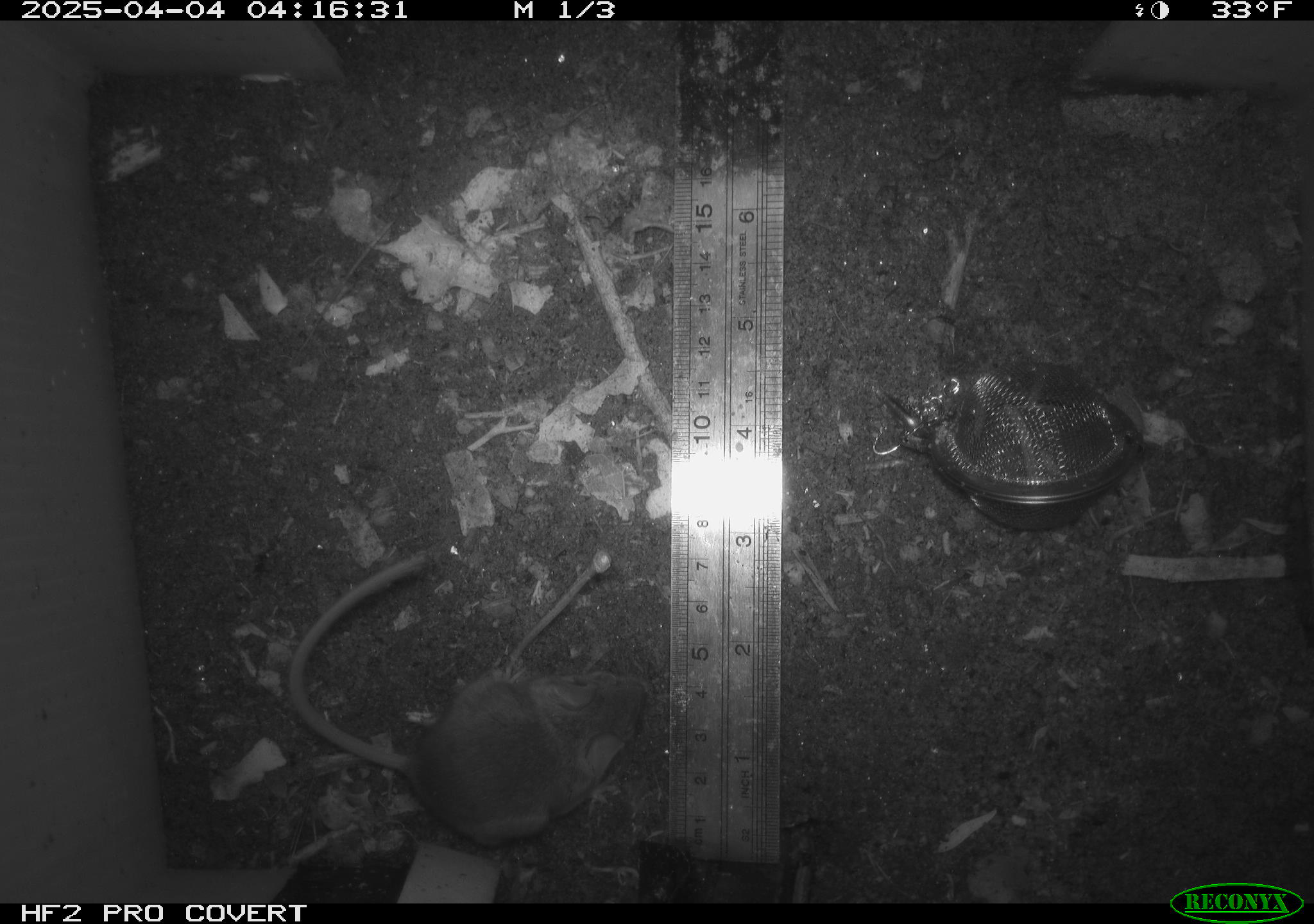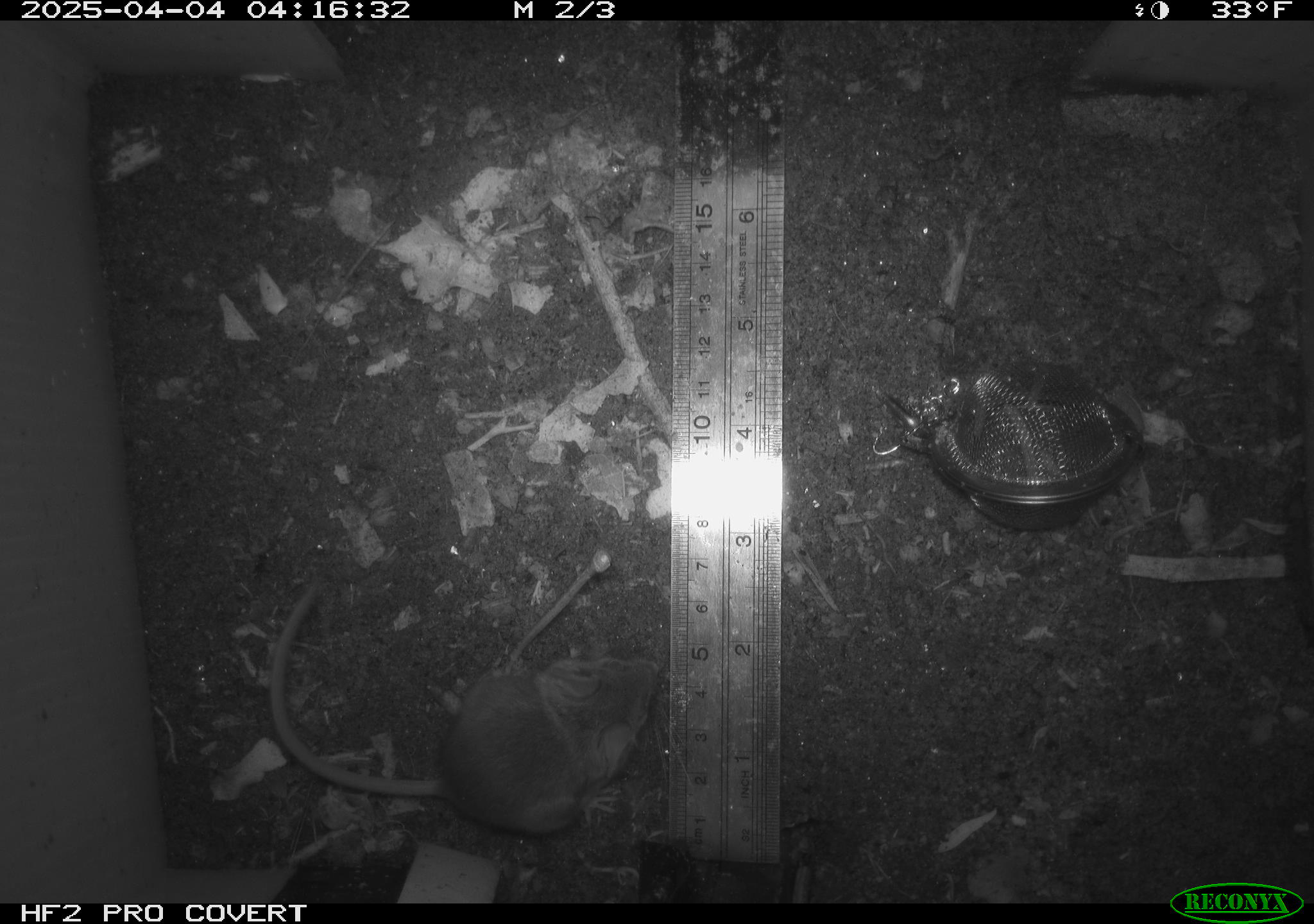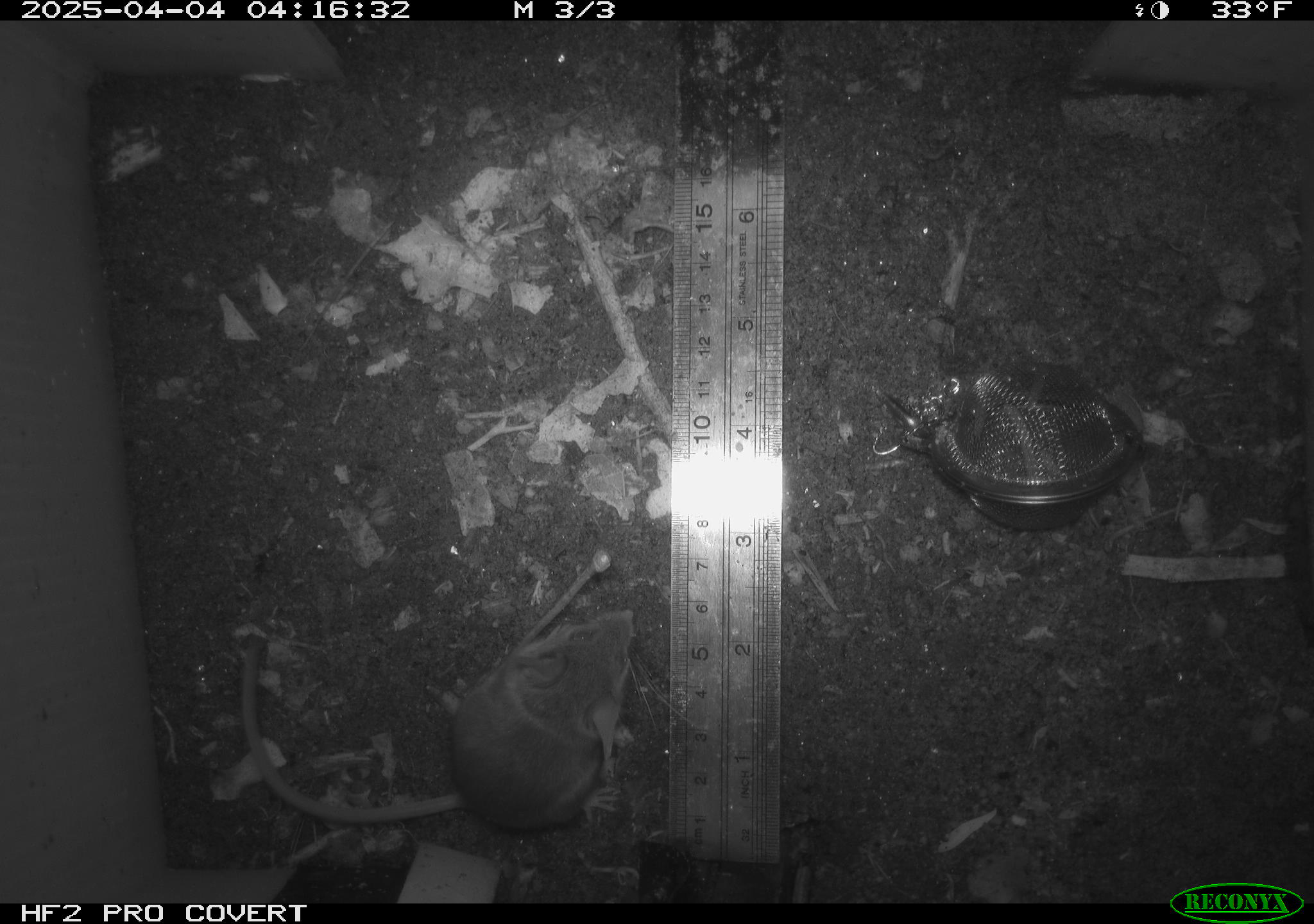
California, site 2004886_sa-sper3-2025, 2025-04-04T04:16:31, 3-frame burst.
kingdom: Animalia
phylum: Chordata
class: Mammalia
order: Rodentia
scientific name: Rodentia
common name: mouse species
Mouse species (Rodentia).